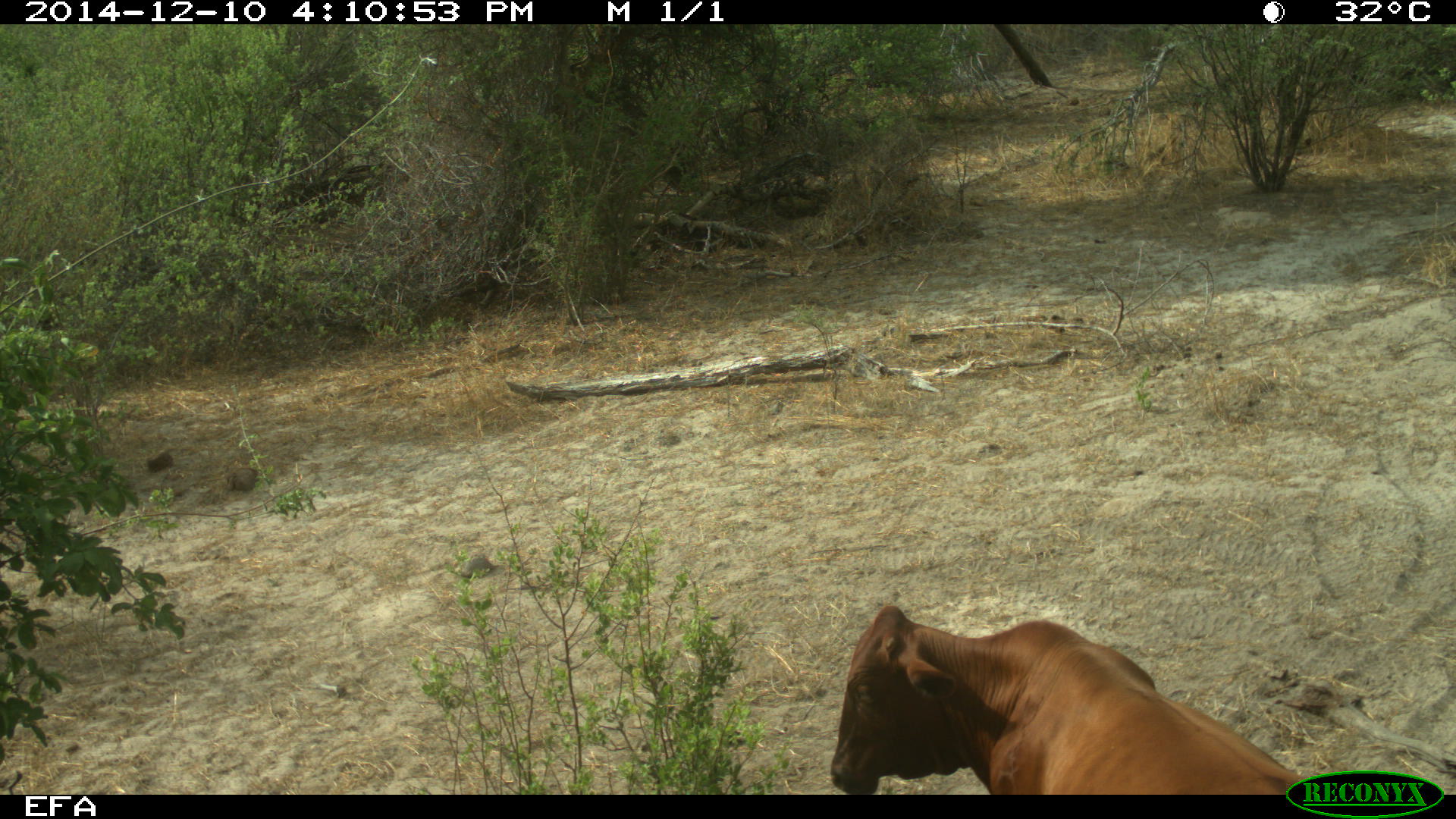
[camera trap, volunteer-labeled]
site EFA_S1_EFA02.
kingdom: Animalia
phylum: Chordata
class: Mammalia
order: Artiodactyla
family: Bovidae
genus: Bos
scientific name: Bos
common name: cattle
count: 1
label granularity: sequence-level